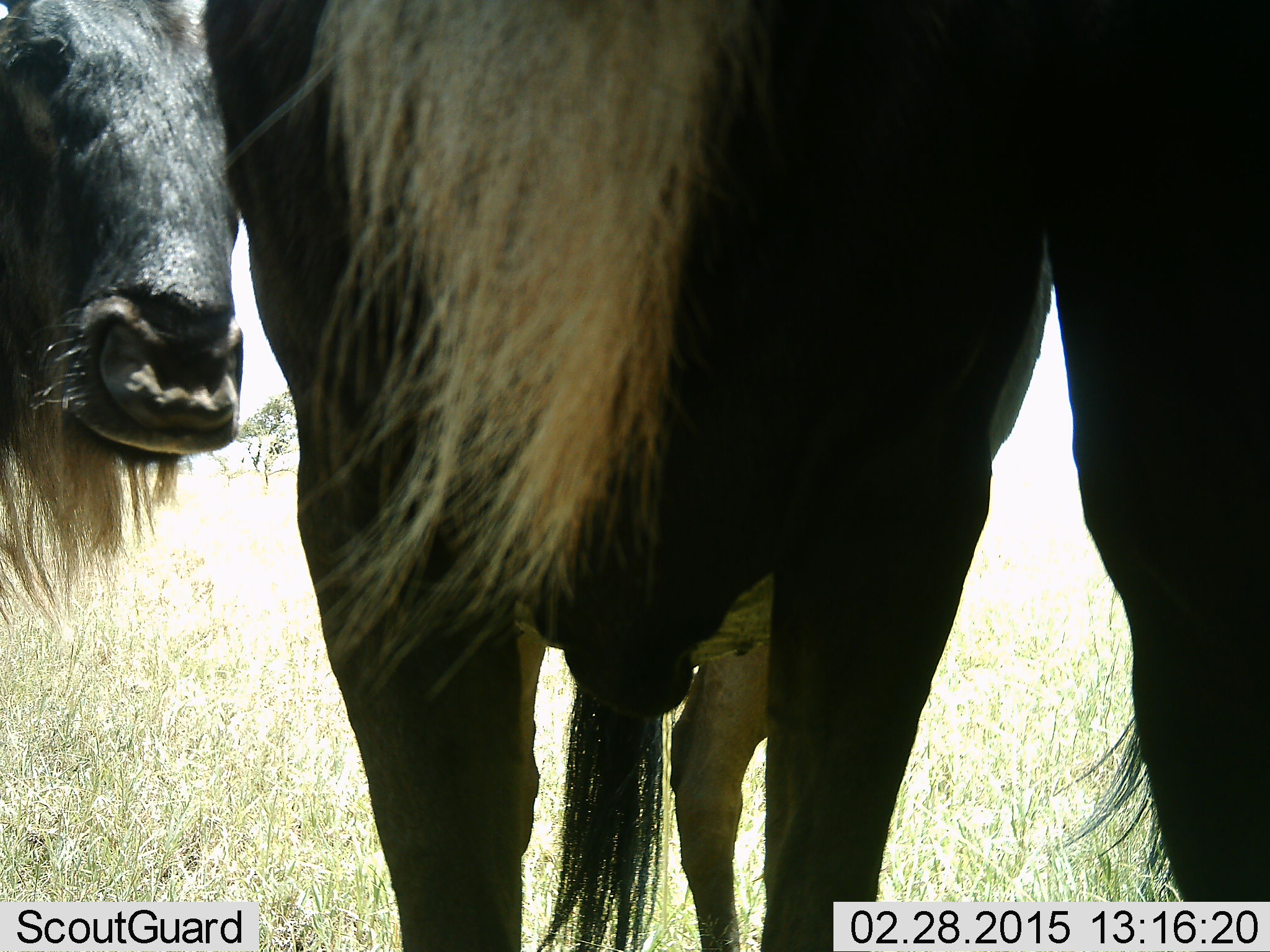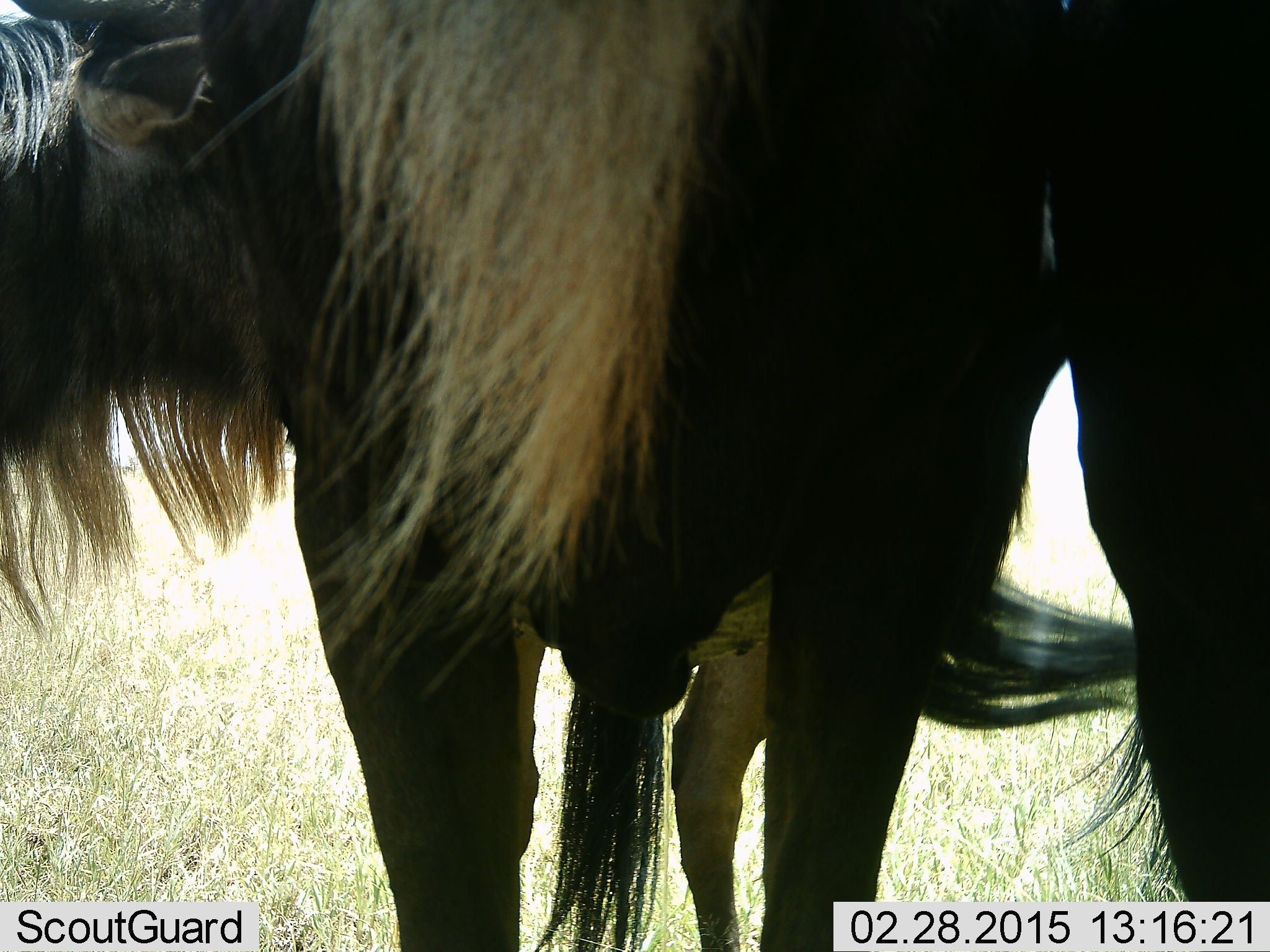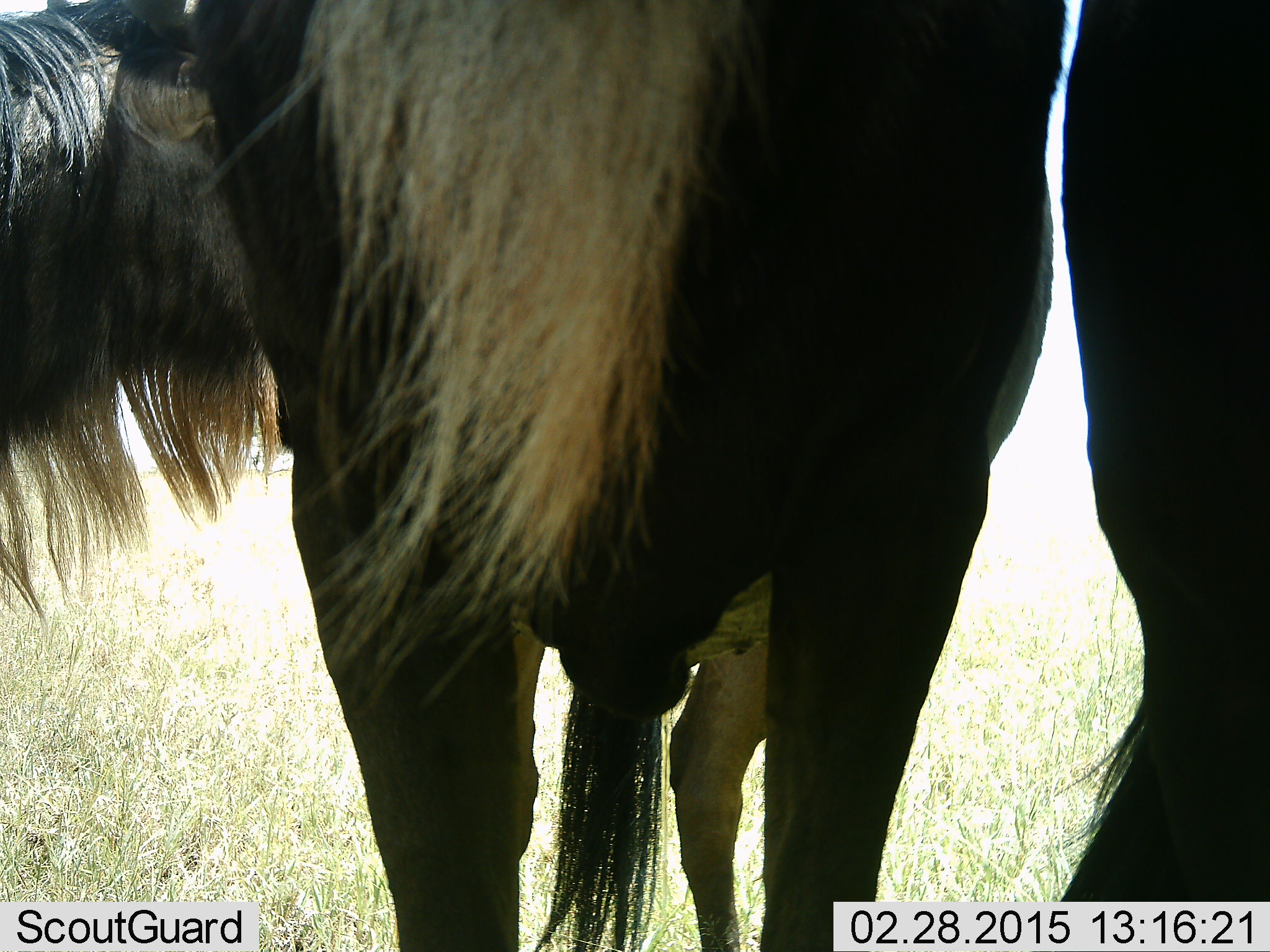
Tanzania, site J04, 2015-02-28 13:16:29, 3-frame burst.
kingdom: Animalia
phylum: Chordata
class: Mammalia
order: Artiodactyla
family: Bovidae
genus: Connochaetes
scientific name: Connochaetes taurinus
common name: blue wildebeest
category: wildebeest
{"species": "wildebeest (blue wildebeest) (Connochaetes taurinus)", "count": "2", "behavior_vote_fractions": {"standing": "90%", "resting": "10%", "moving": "0%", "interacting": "0%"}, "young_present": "10%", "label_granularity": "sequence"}